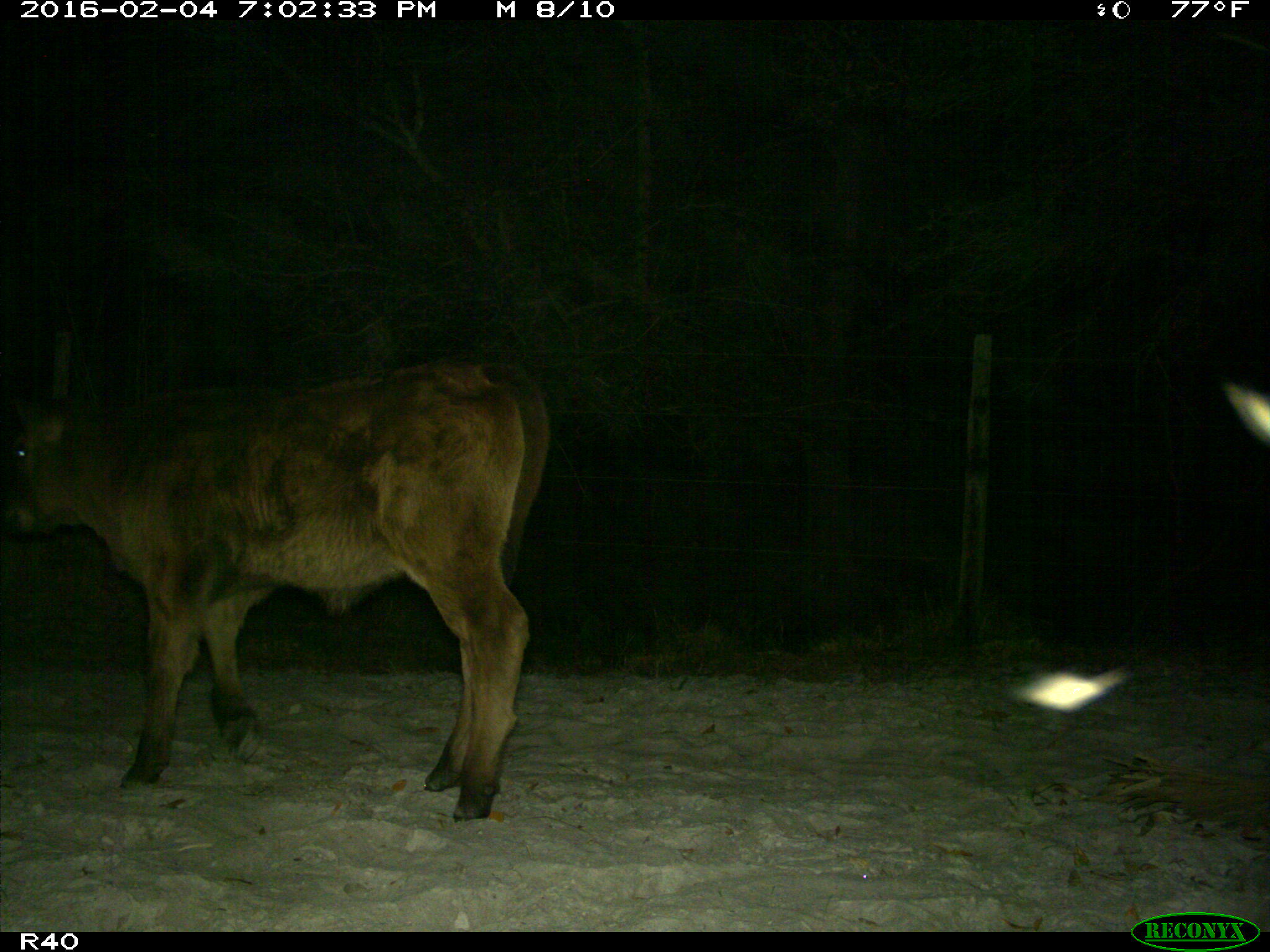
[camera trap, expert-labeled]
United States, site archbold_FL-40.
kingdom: Animalia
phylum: Chordata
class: Mammalia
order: Artiodactyla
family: Bovidae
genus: Bos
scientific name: Bos taurus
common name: domestic cow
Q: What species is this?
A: Bos taurus (domestic cow).